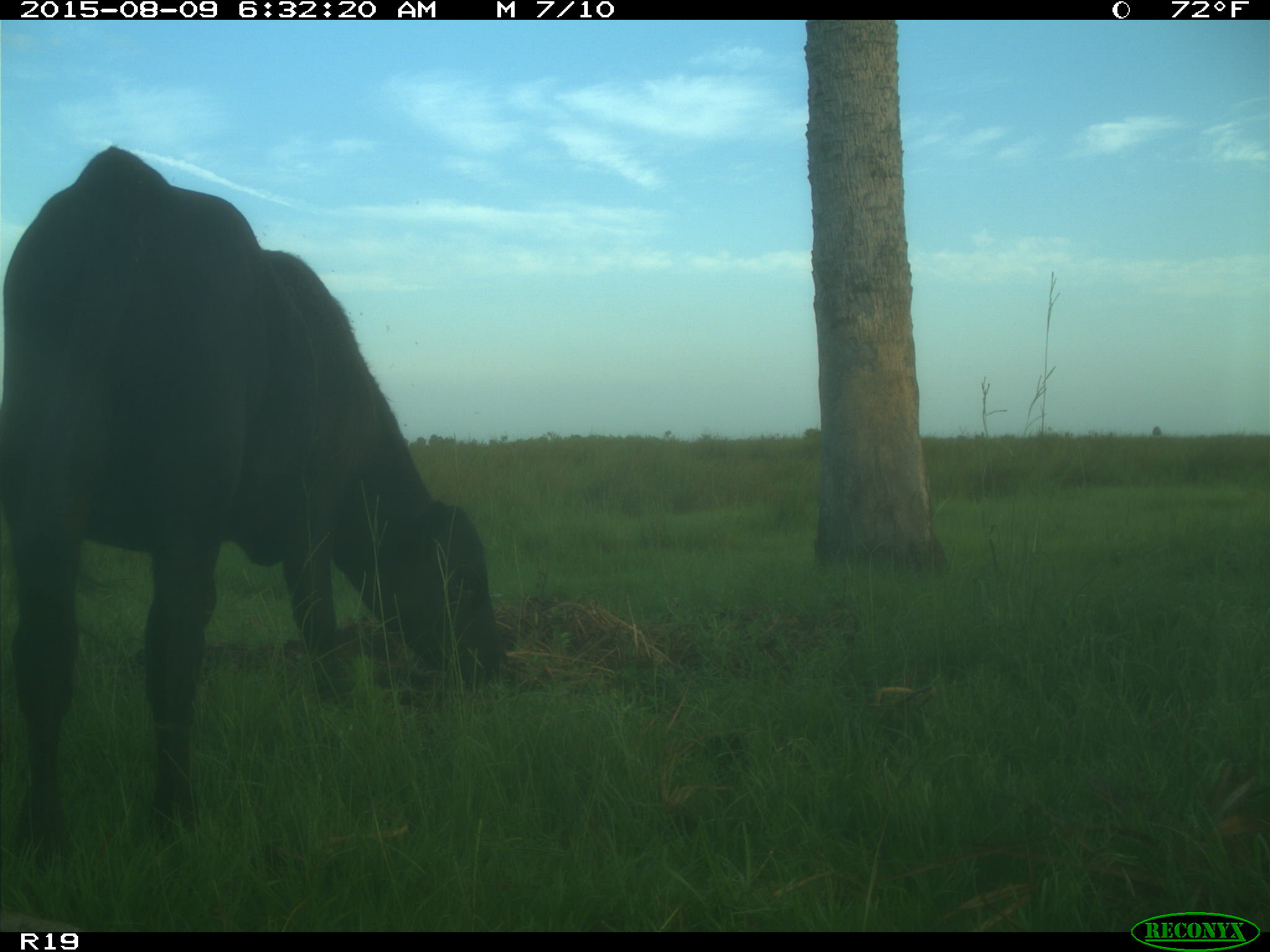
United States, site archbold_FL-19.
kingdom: Animalia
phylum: Chordata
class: Mammalia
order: Artiodactyla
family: Bovidae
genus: Bos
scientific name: Bos taurus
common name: domestic cow